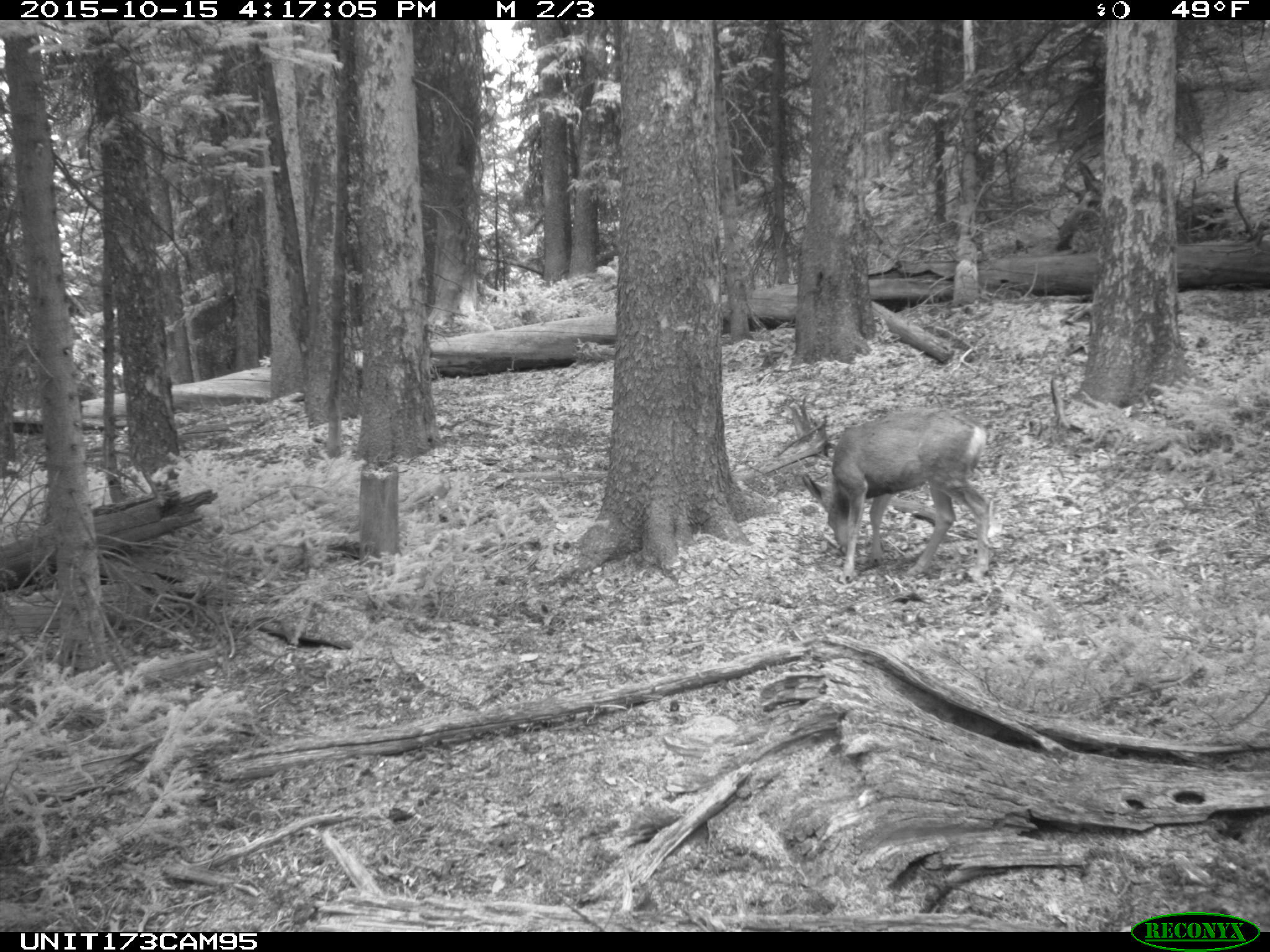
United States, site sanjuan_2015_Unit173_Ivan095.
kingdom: Animalia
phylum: Chordata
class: Mammalia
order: Artiodactyla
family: Cervidae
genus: Odocoileus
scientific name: Odocoileus hemionus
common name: mule deer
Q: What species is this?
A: Odocoileus hemionus (mule deer).